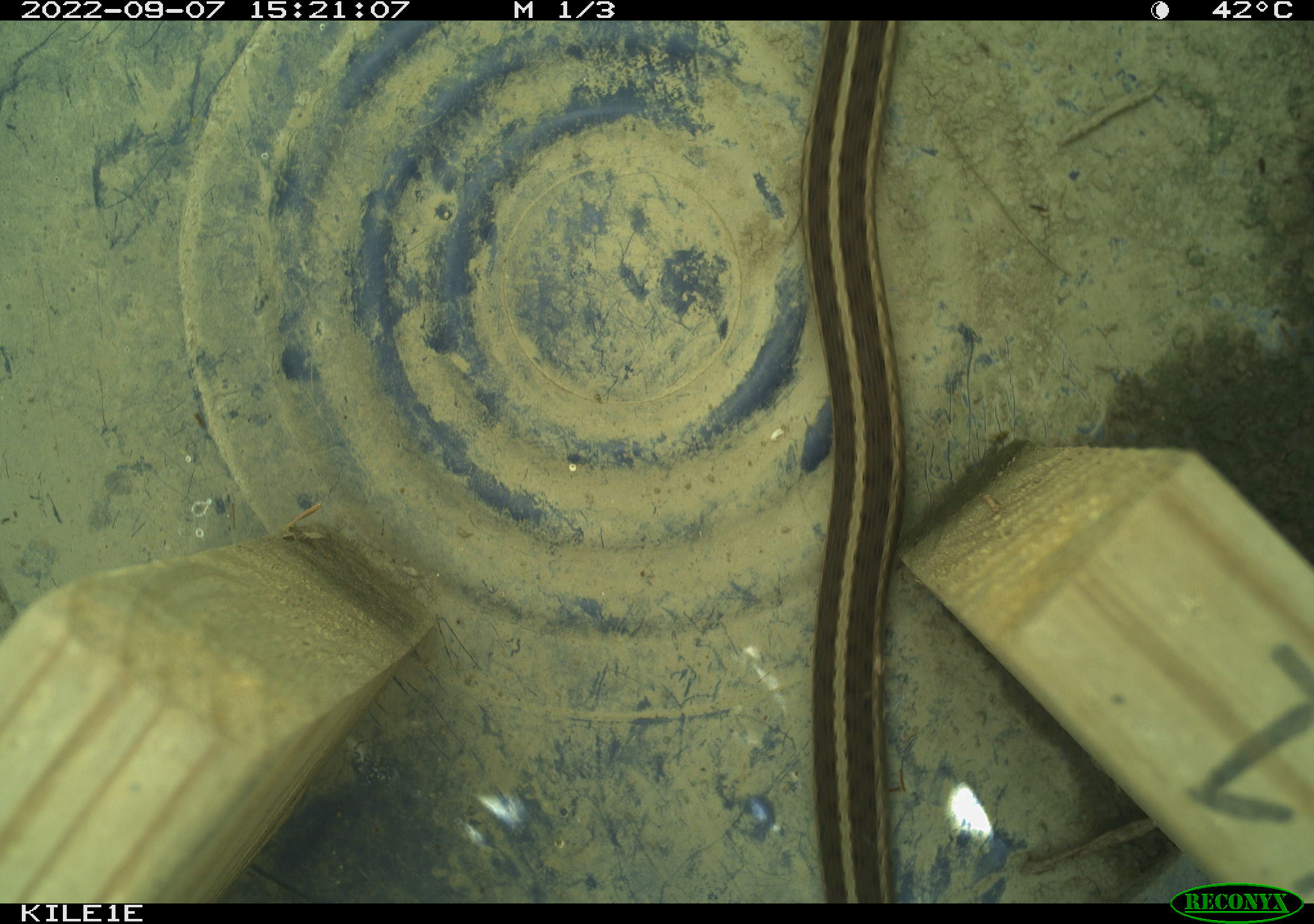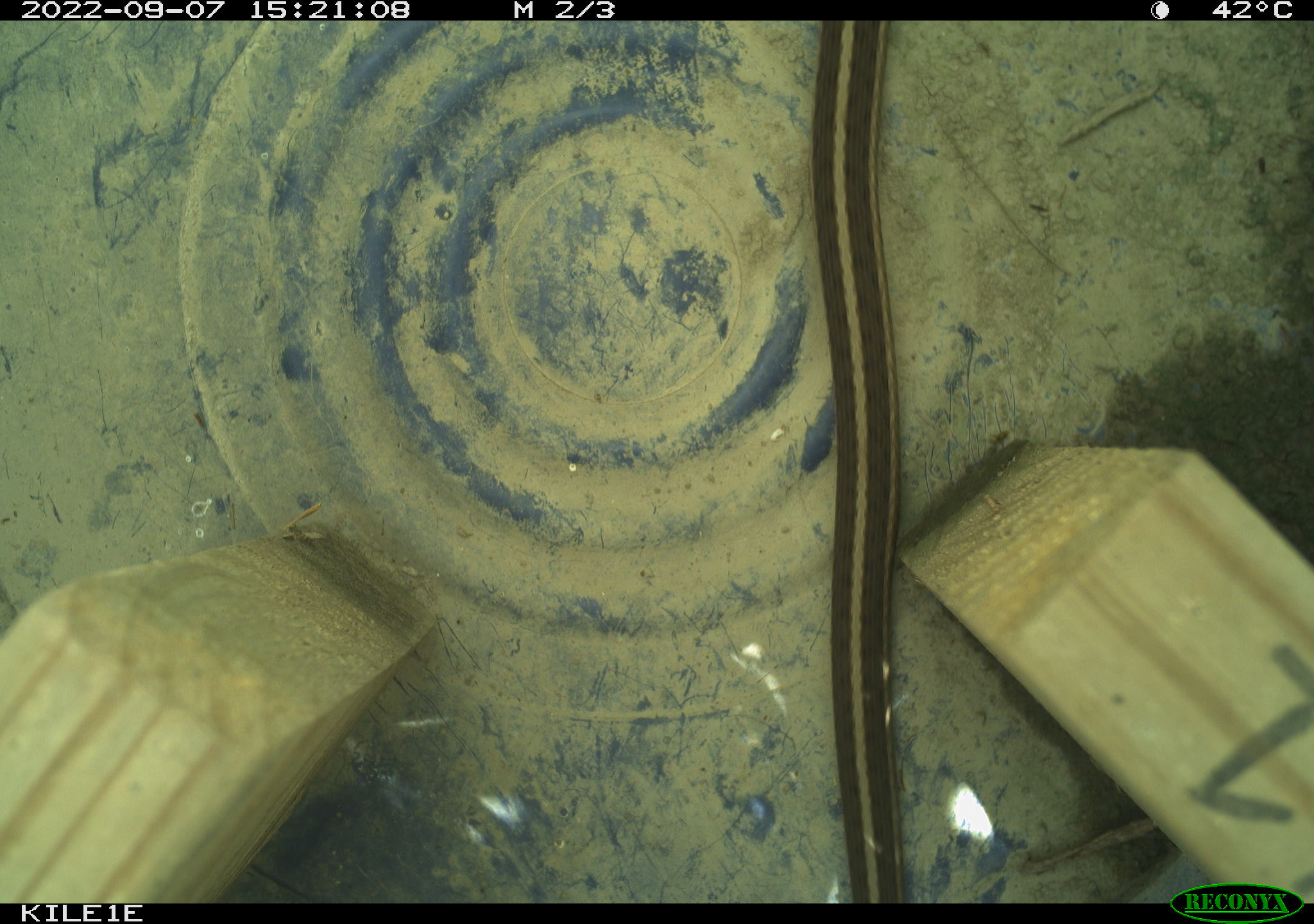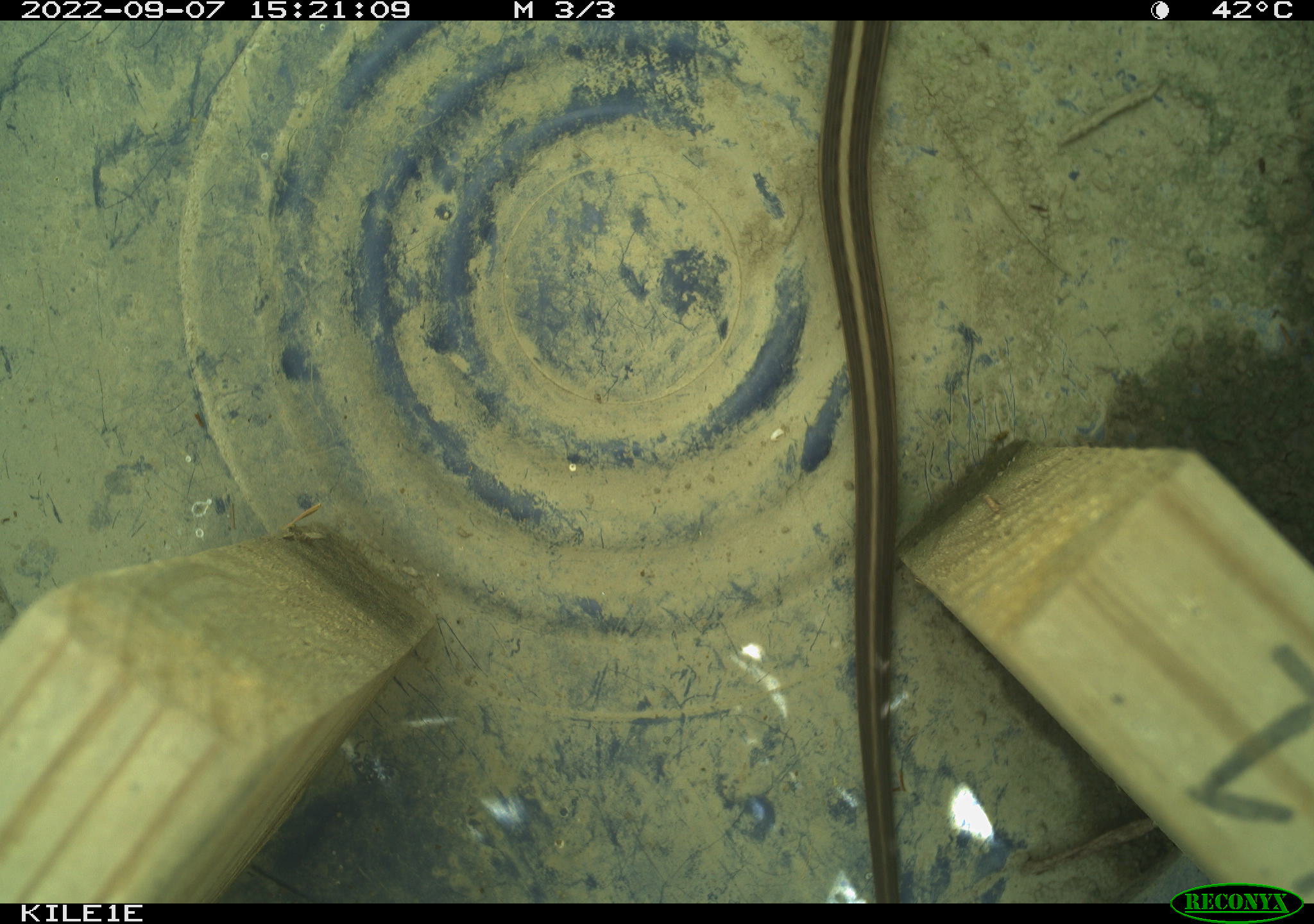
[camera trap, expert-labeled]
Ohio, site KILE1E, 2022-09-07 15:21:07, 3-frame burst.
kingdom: Animalia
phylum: Chordata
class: Reptilia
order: Squamata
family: Colubridae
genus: Thamnophis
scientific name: Thamnophis sirtalis sirtalis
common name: eastern gartersnake